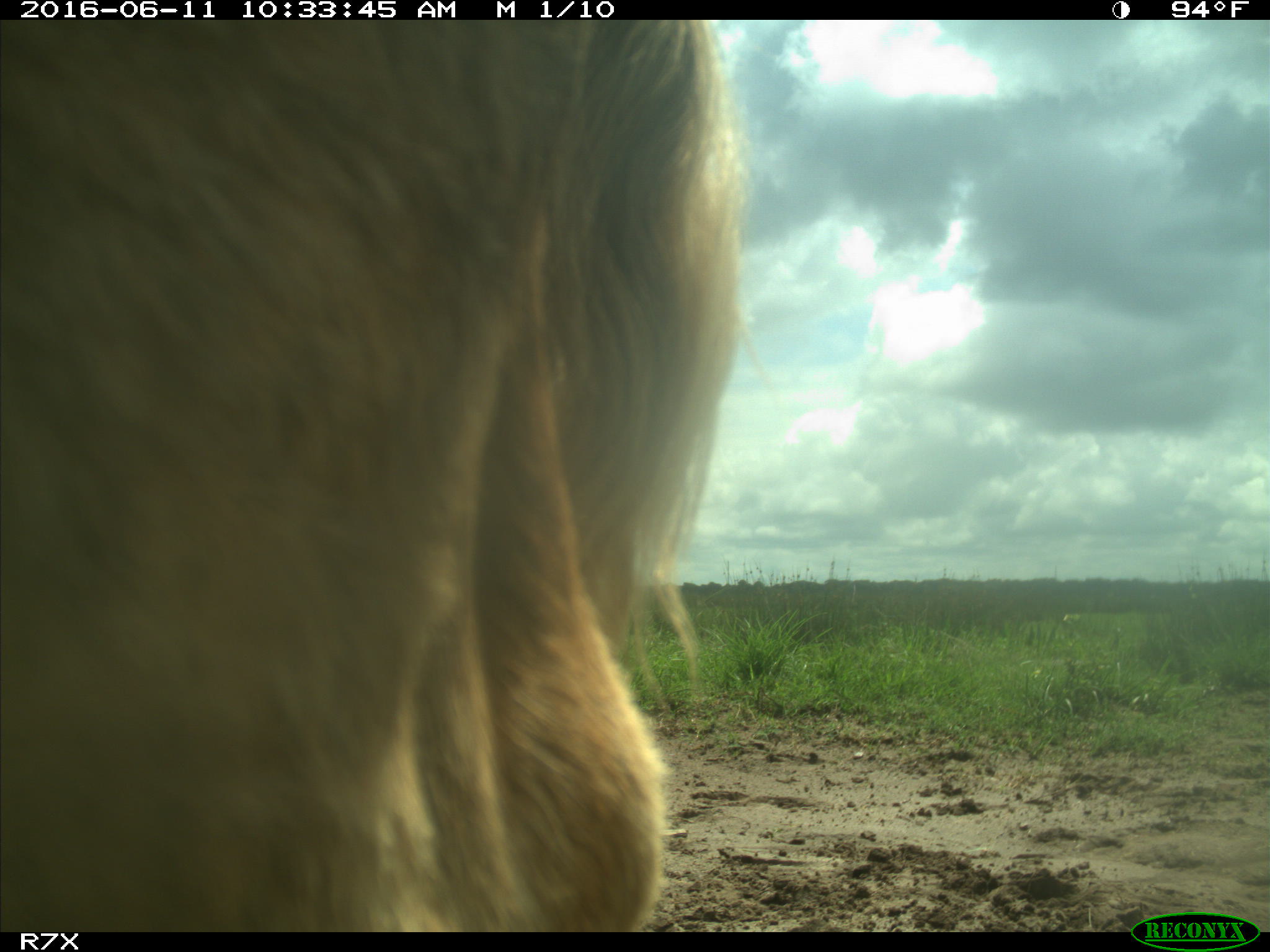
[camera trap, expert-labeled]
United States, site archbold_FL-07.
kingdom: Animalia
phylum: Chordata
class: Mammalia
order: Artiodactyla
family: Bovidae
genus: Bos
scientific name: Bos taurus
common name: domestic cow